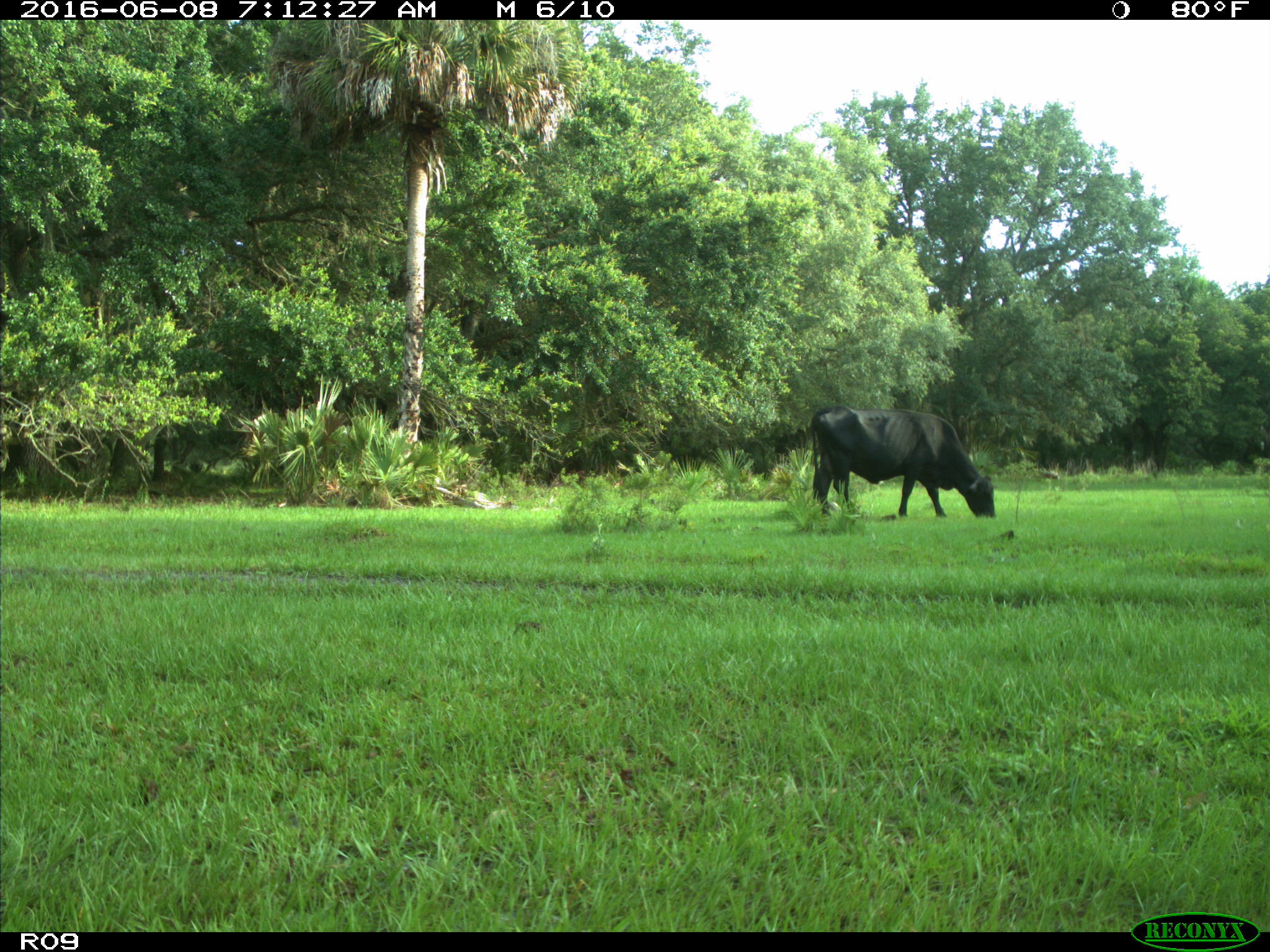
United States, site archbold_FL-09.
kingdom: Animalia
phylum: Chordata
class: Mammalia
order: Artiodactyla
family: Bovidae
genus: Bos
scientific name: Bos taurus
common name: domestic cow